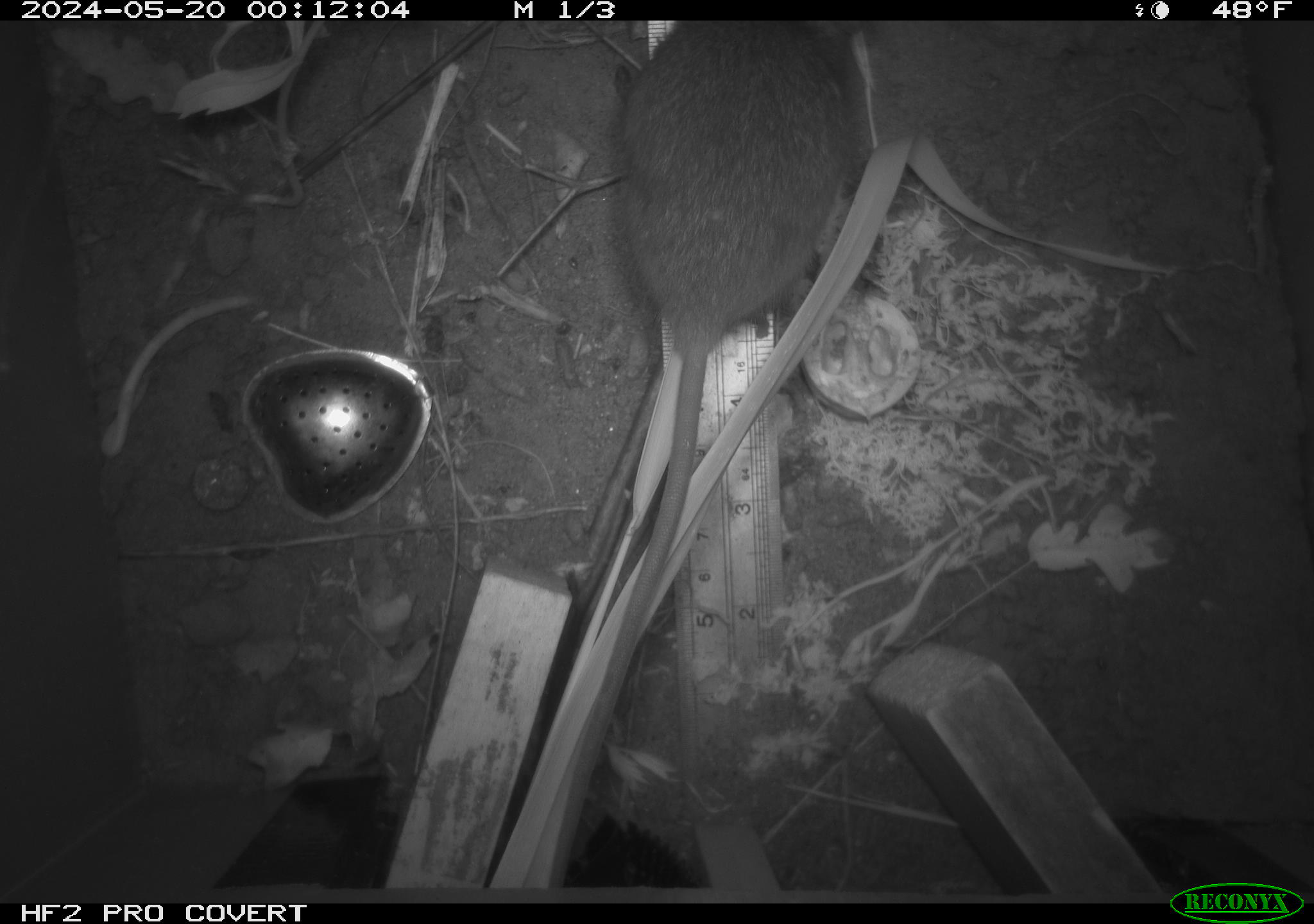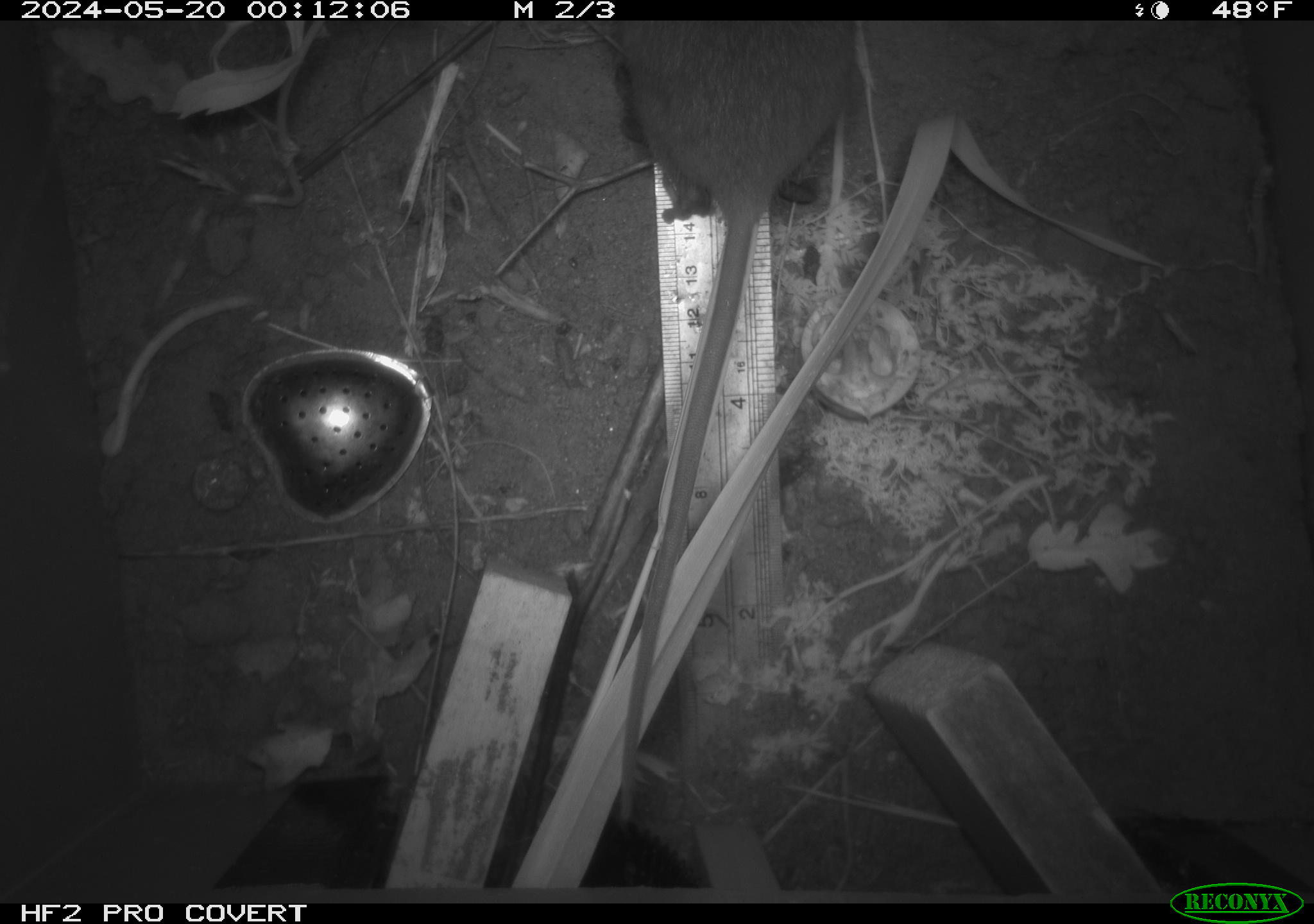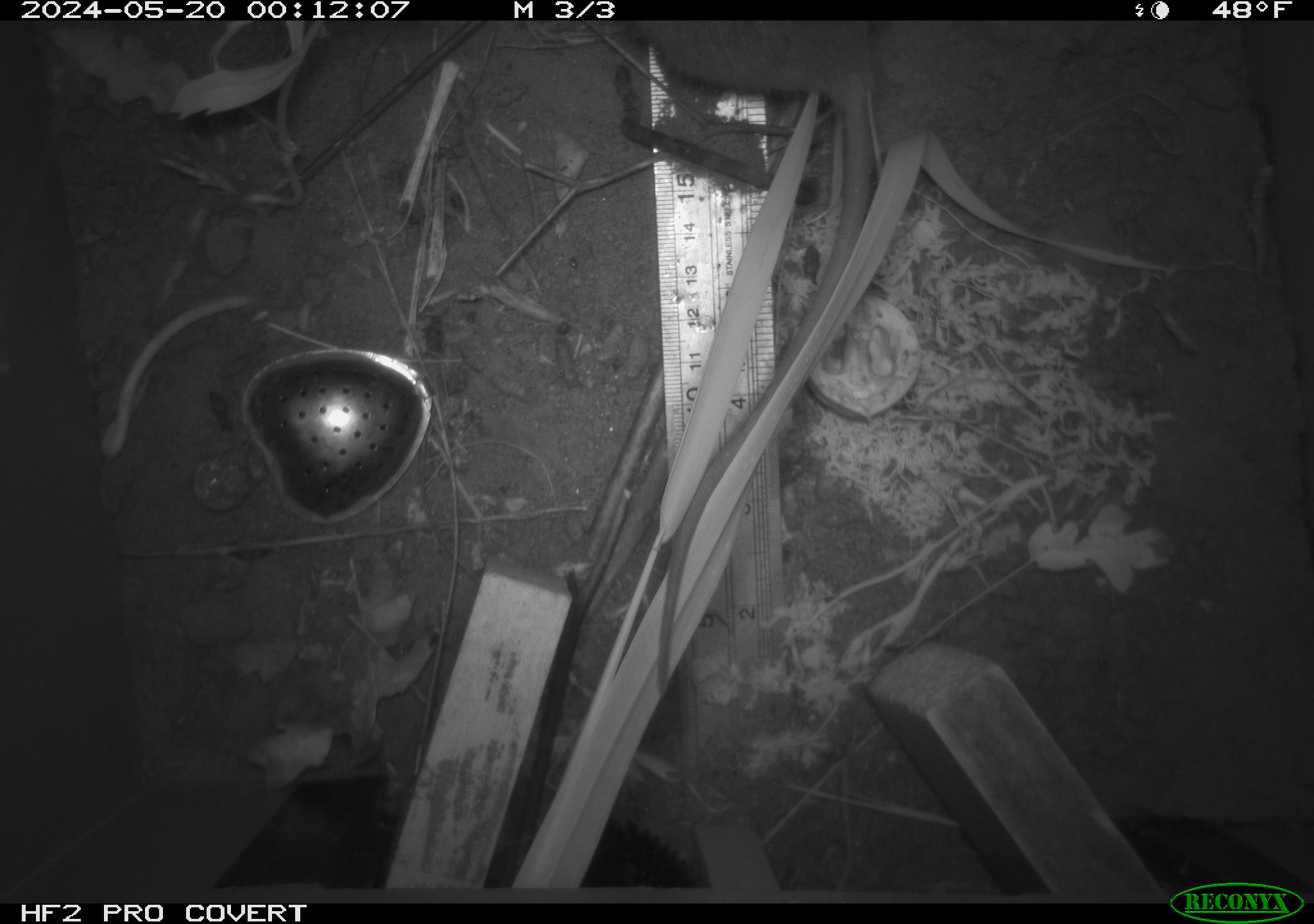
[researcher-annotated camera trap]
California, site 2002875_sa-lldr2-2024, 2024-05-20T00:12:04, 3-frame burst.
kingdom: Animalia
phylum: Chordata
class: Mammalia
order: Rodentia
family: Muridae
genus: Rattus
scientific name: Rattus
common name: rat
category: rattus species